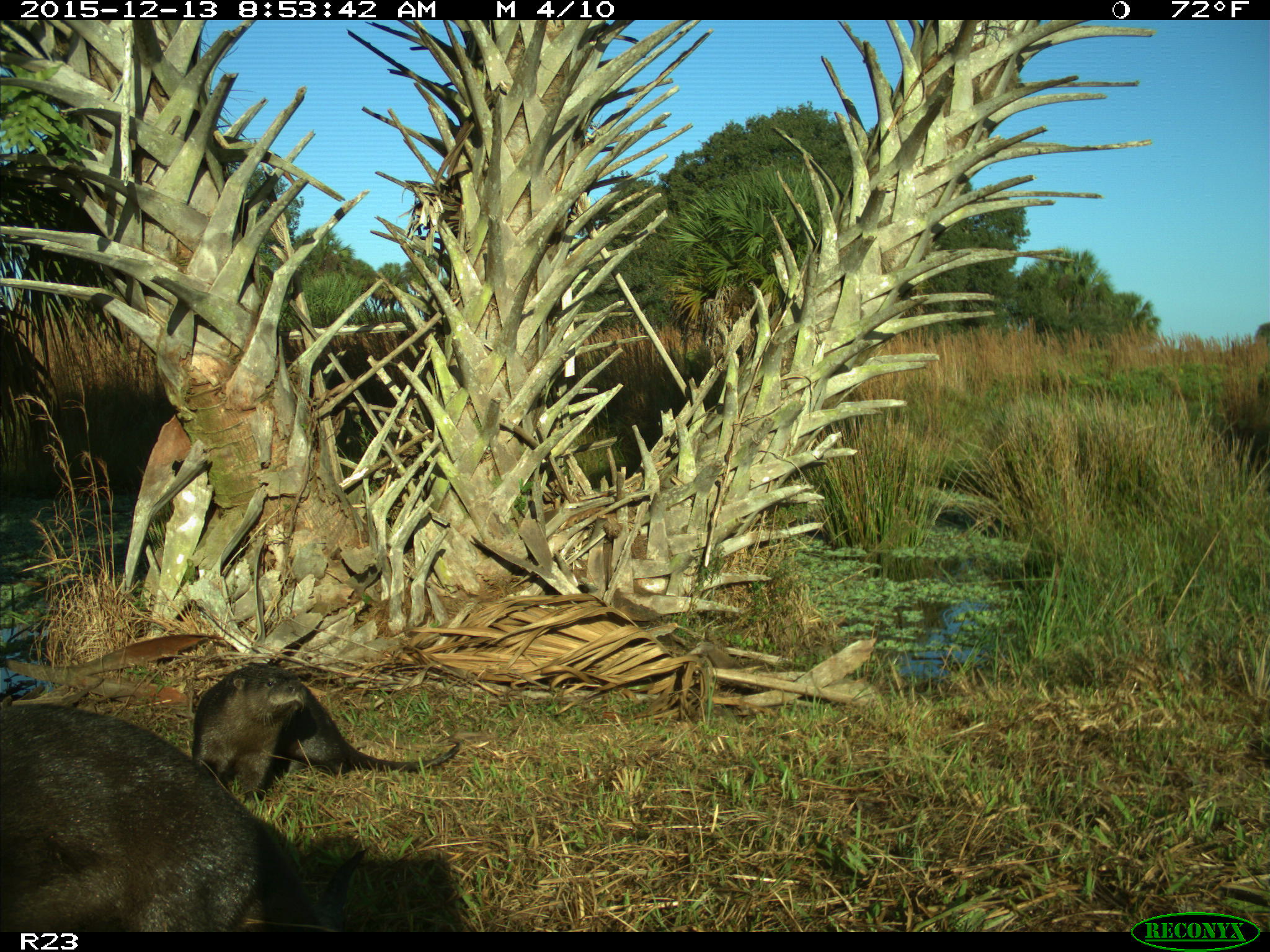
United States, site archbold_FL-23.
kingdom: Animalia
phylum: Chordata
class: Mammalia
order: Carnivora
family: Mustelidae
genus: Lontra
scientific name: Lontra canadensis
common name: north american river otter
Lontra canadensis (north american river otter).